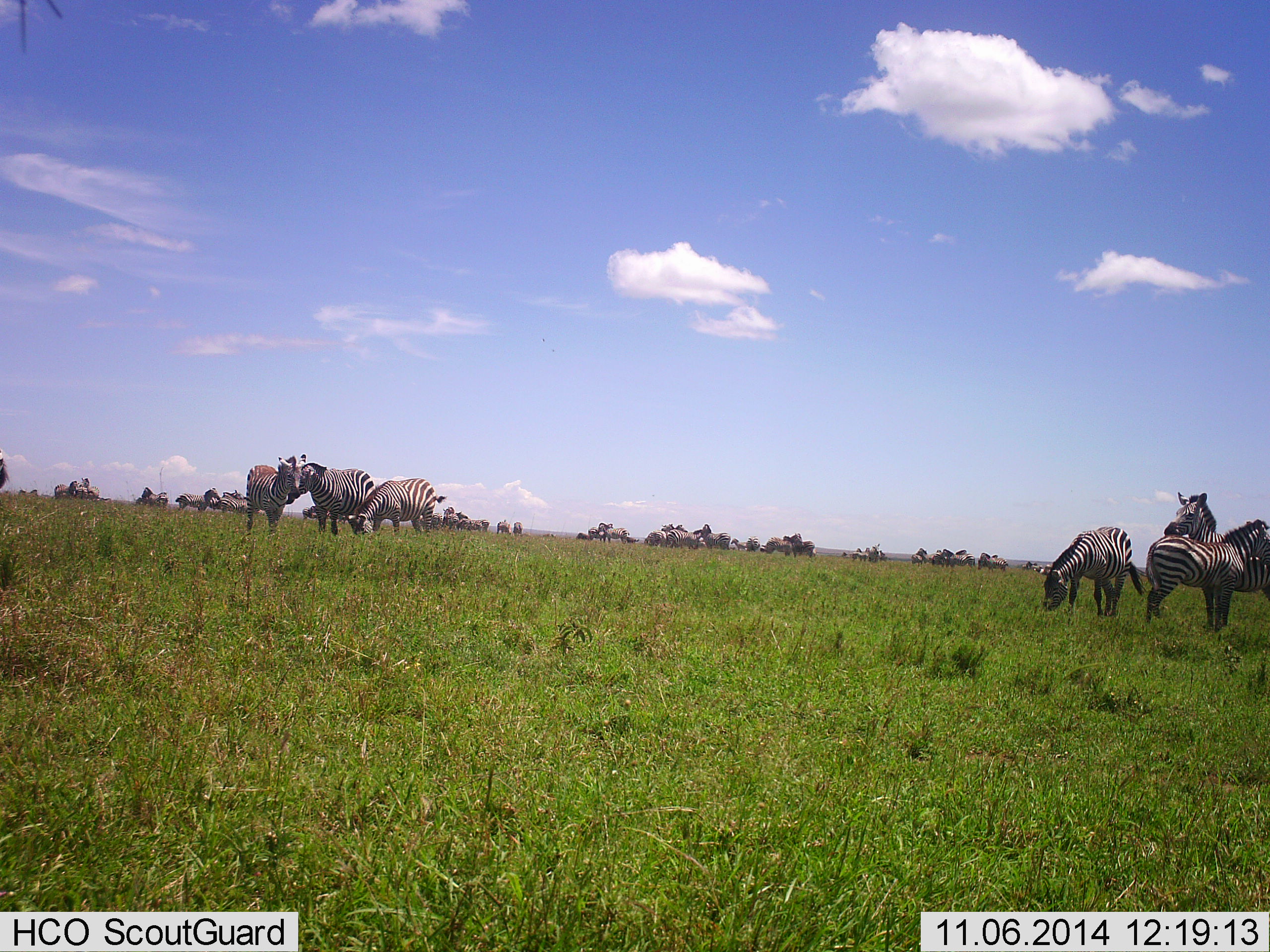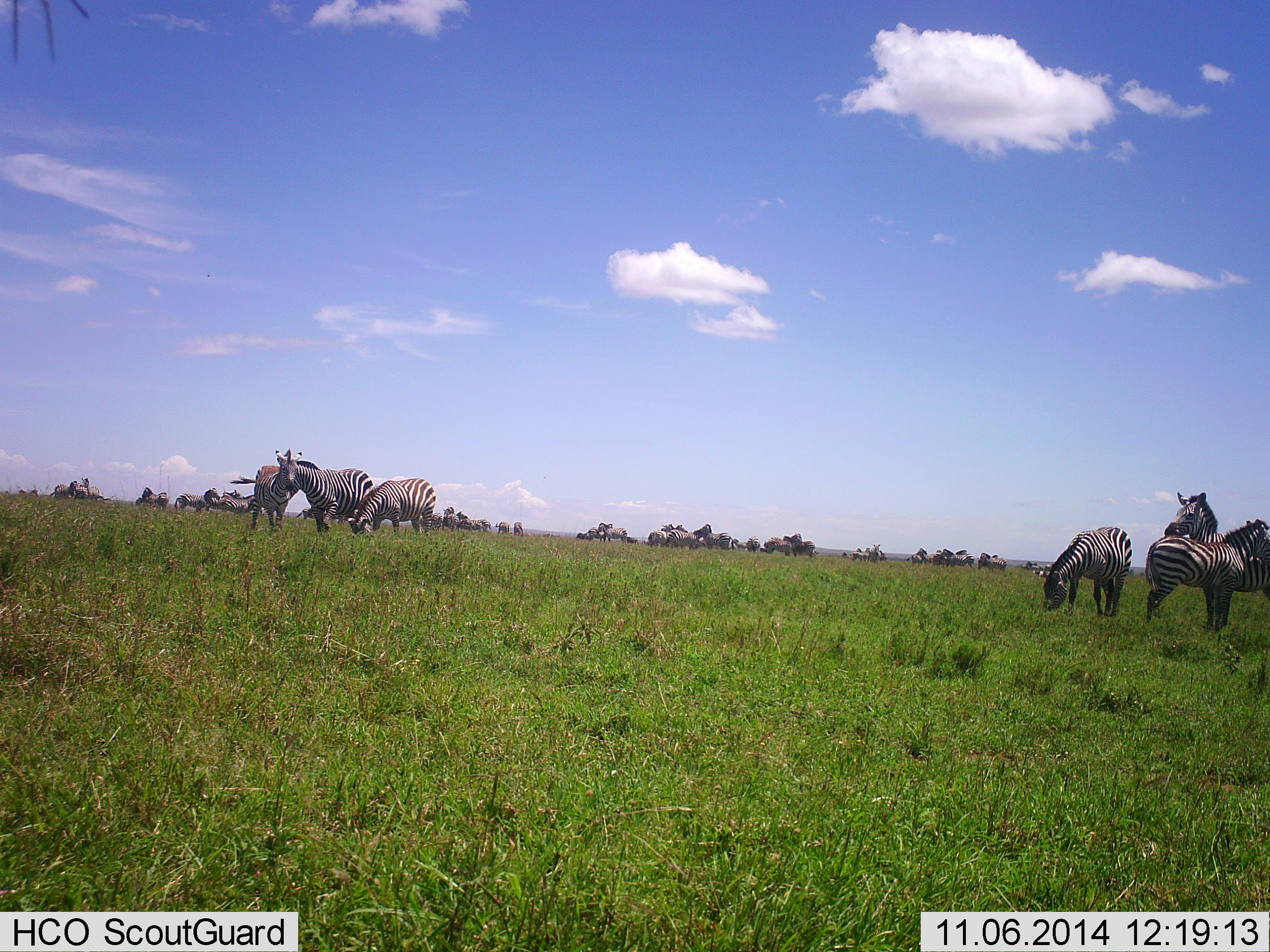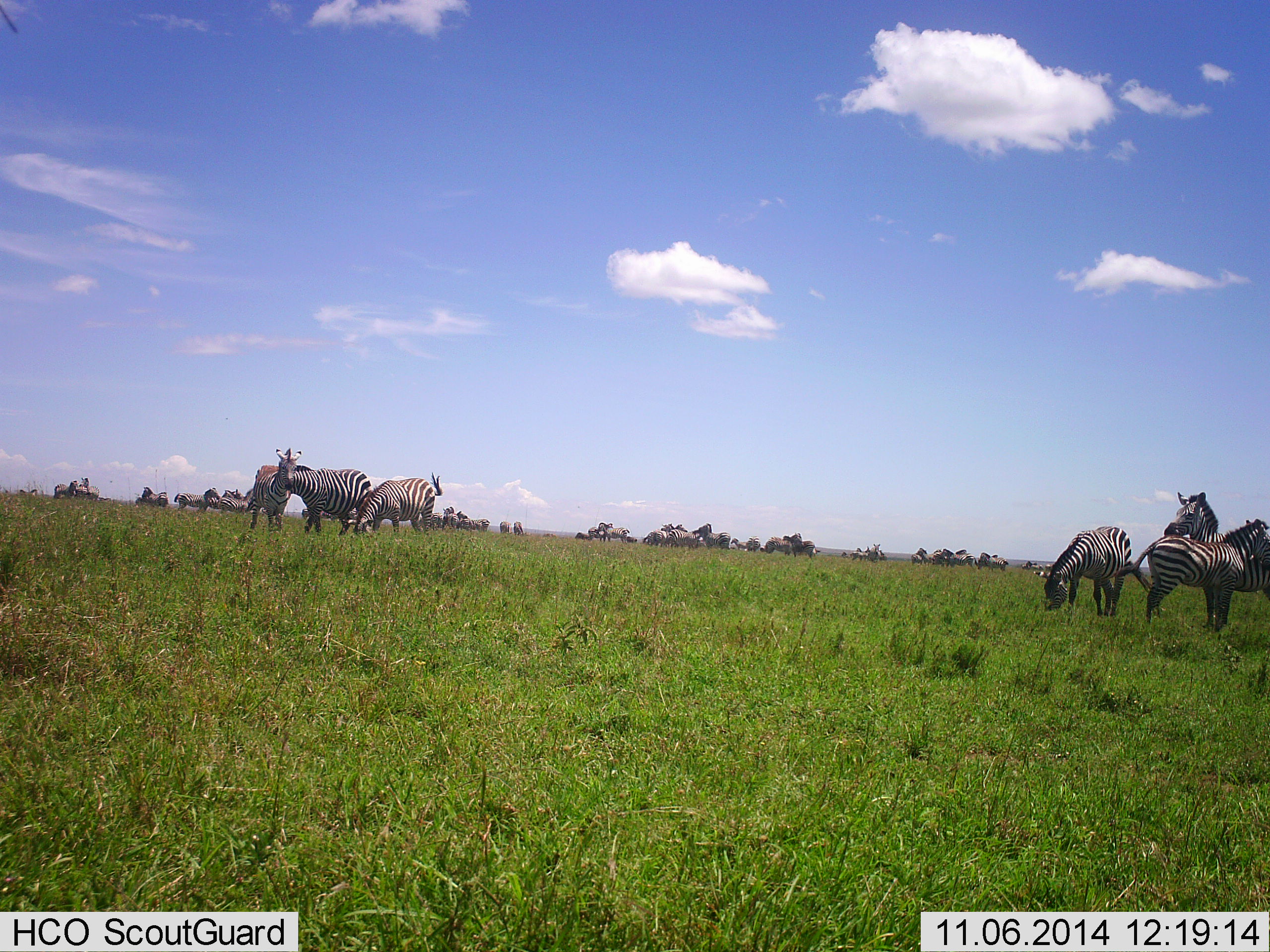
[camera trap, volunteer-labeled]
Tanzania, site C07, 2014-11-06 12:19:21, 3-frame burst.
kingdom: Animalia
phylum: Chordata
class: Mammalia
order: Perissodactyla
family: Equidae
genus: Equus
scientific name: Equus quagga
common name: plains zebra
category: zebra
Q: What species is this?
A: Zebra (plains zebra) (Equus quagga).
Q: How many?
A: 11-50.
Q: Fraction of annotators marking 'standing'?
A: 100%.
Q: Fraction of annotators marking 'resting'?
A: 10%.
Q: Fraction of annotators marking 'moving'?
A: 20%.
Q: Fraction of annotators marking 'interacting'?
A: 10%.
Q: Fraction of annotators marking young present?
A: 0%.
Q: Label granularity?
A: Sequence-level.